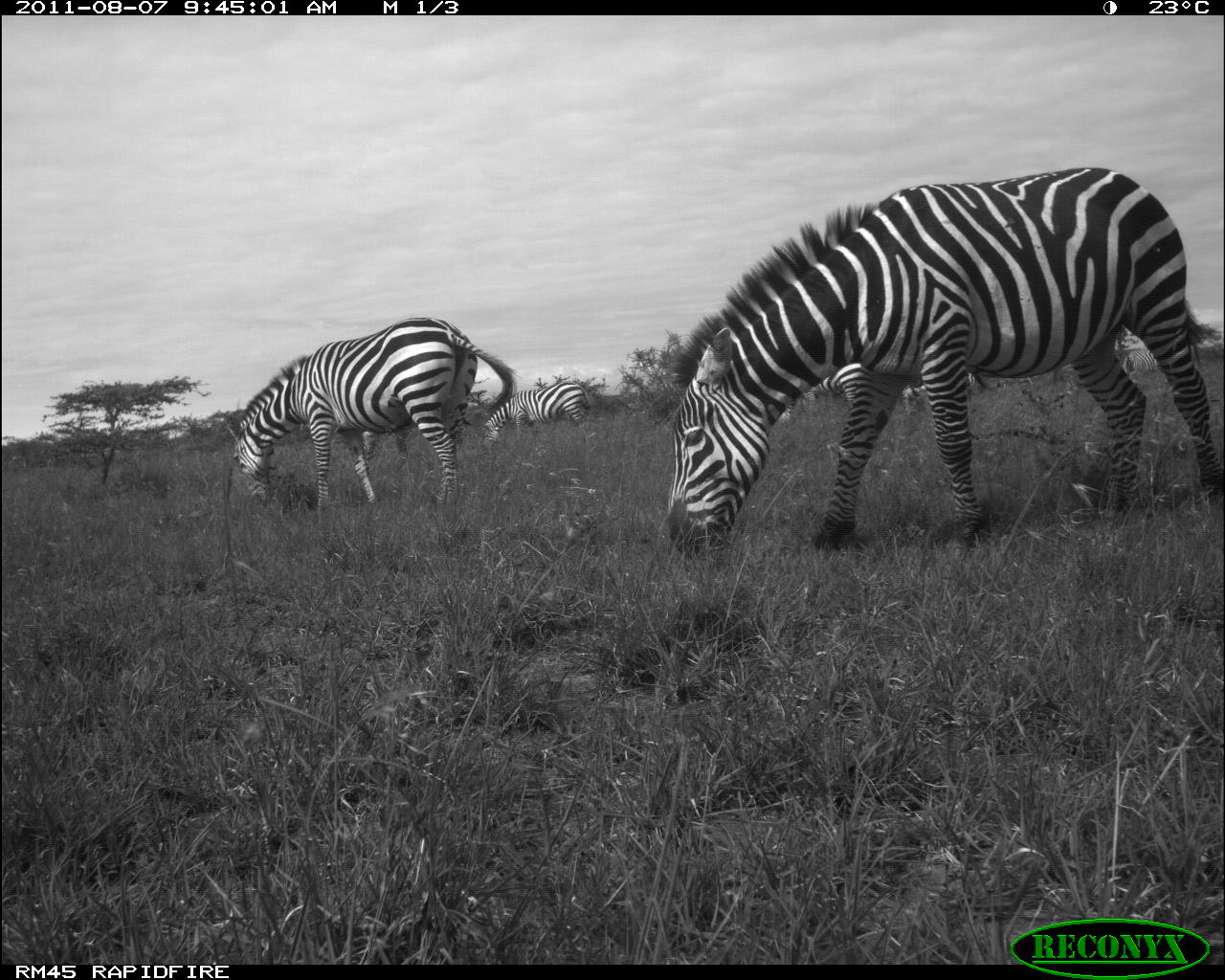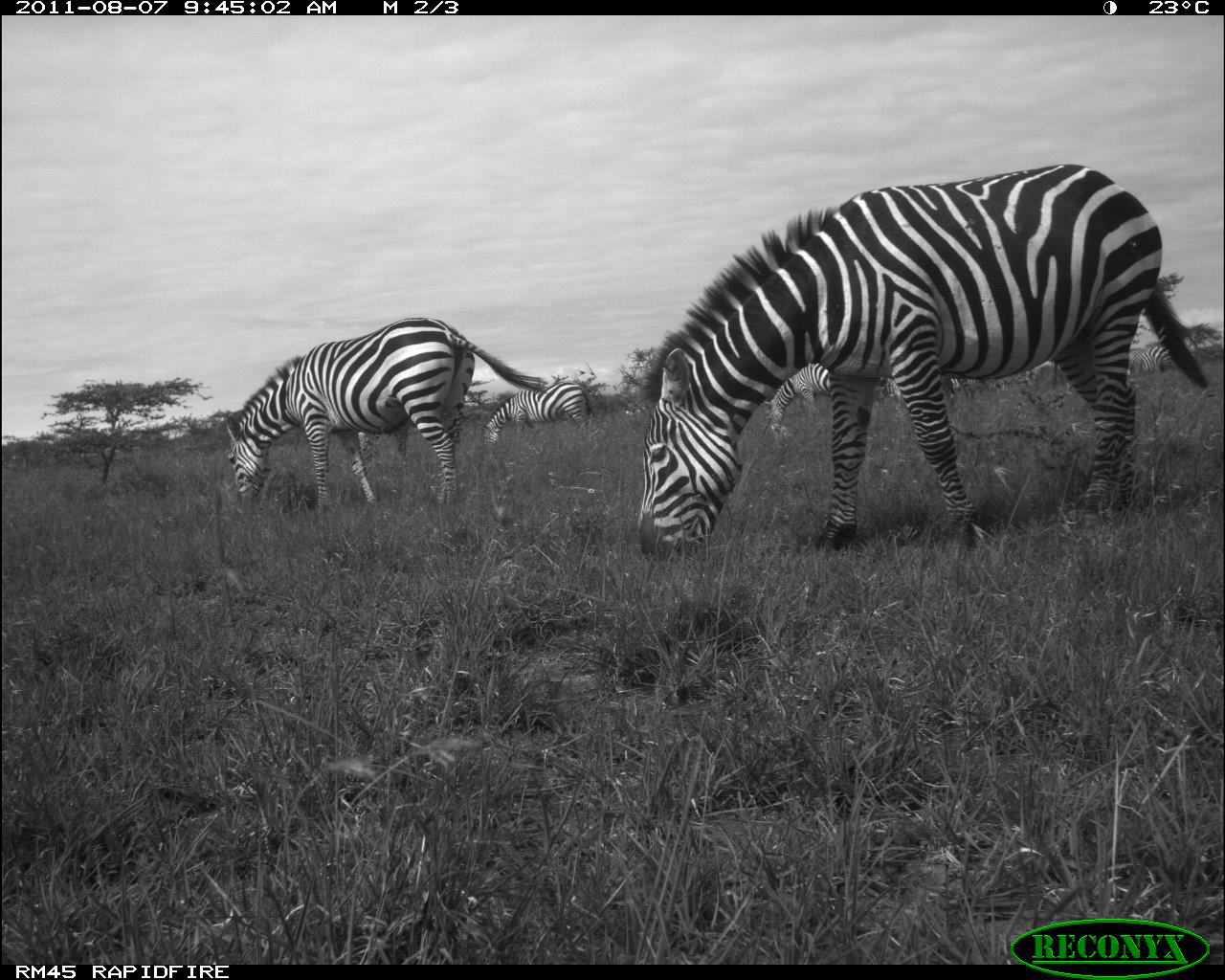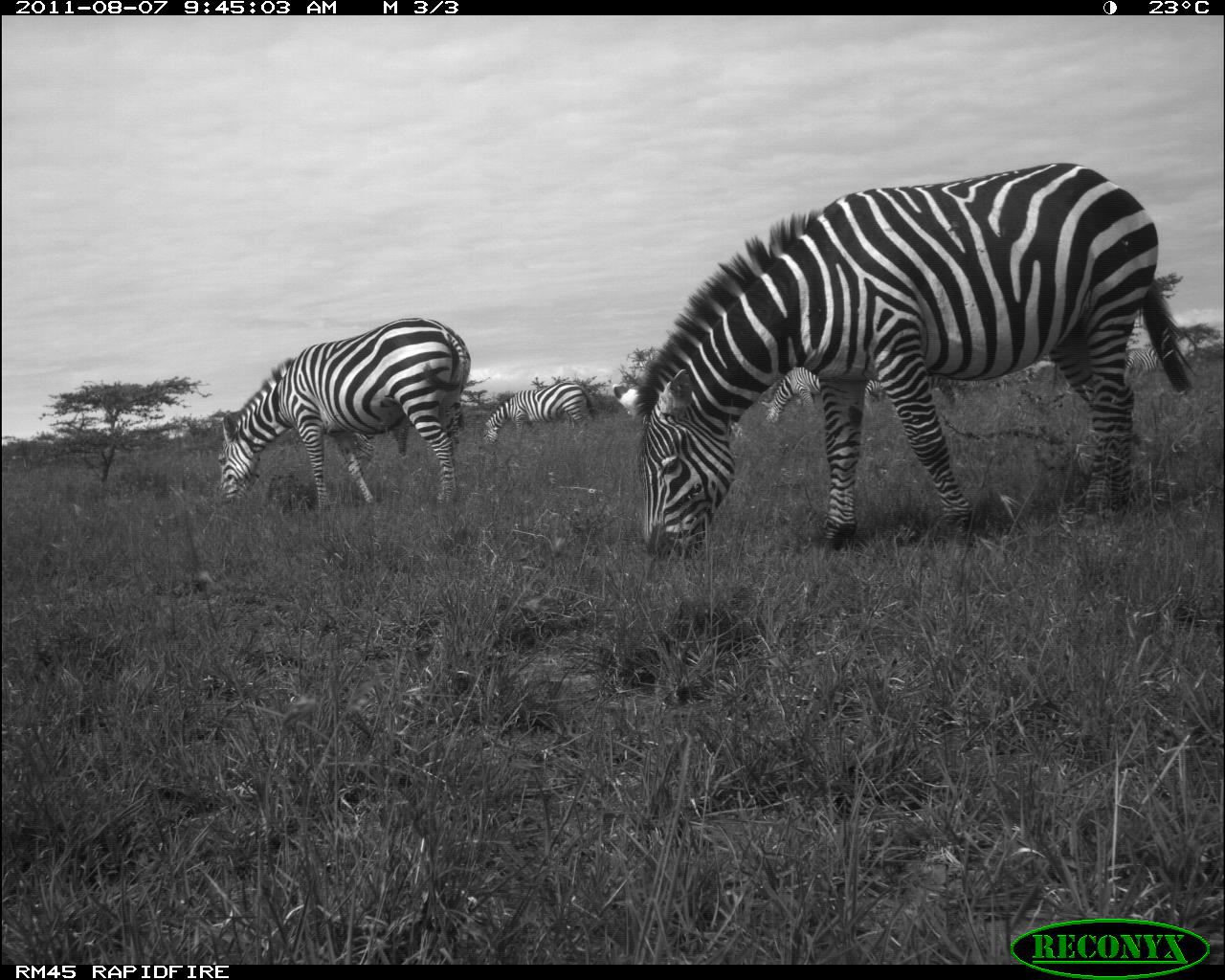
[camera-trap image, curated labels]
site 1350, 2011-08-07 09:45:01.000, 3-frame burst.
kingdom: Animalia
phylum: Chordata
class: Mammalia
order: Perissodactyla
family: Equidae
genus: Equus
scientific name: Equus quagga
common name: plains zebra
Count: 5.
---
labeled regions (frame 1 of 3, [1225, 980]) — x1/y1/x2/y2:
equus quagga: 655/167/1225/560; 219/315/515/507; 484/382/594/451; 774/362/859/424; 900/372/991/418; 1124/339/1156/377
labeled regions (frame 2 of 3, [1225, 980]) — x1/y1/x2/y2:
equus quagga: 223/315/546/506; 485/379/592/444; 763/363/831/432; 882/376/960/419; 1099/343/1178/383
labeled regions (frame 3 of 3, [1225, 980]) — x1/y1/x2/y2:
equus quagga: 612/160/1194/561; 219/317/470/506; 483/383/595/445; 760/358/820/425; 862/375/957/415; 1118/341/1158/384